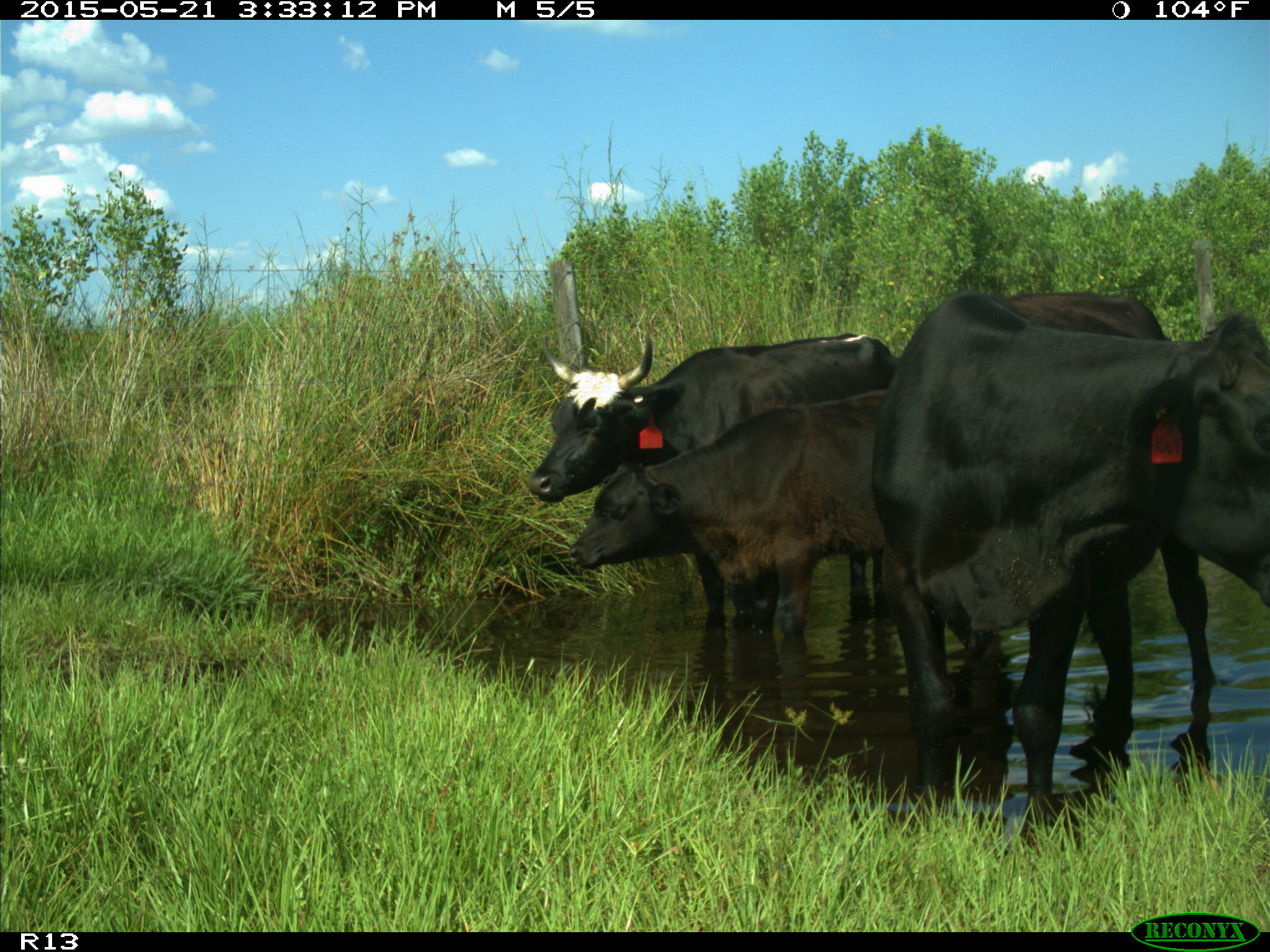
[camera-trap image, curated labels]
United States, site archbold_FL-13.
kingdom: Animalia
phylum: Chordata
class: Mammalia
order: Artiodactyla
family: Bovidae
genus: Bos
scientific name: Bos taurus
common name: domestic cow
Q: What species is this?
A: Bos taurus (domestic cow).